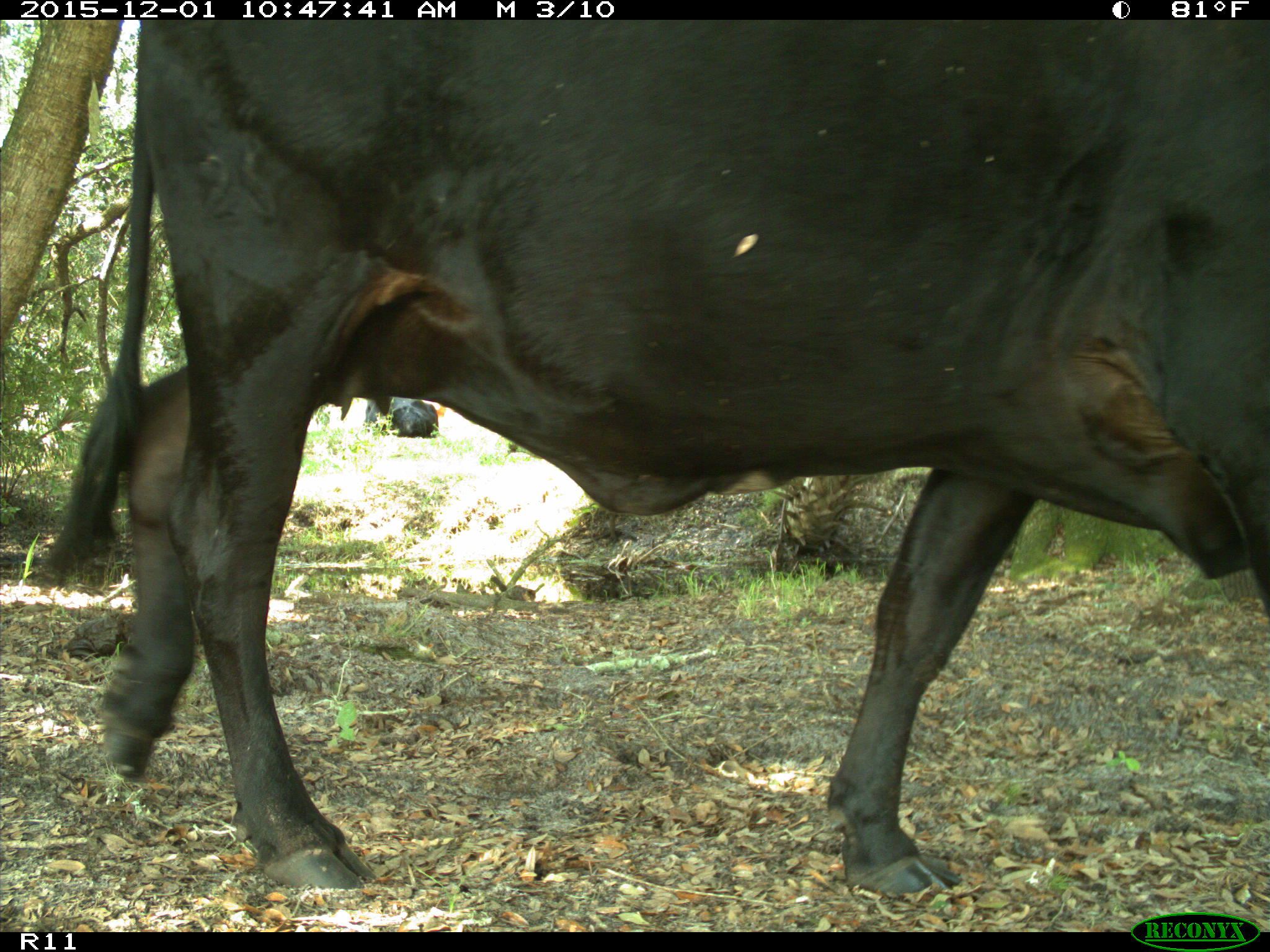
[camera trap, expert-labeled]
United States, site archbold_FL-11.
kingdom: Animalia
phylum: Chordata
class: Mammalia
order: Artiodactyla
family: Bovidae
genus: Bos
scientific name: Bos taurus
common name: domestic cow